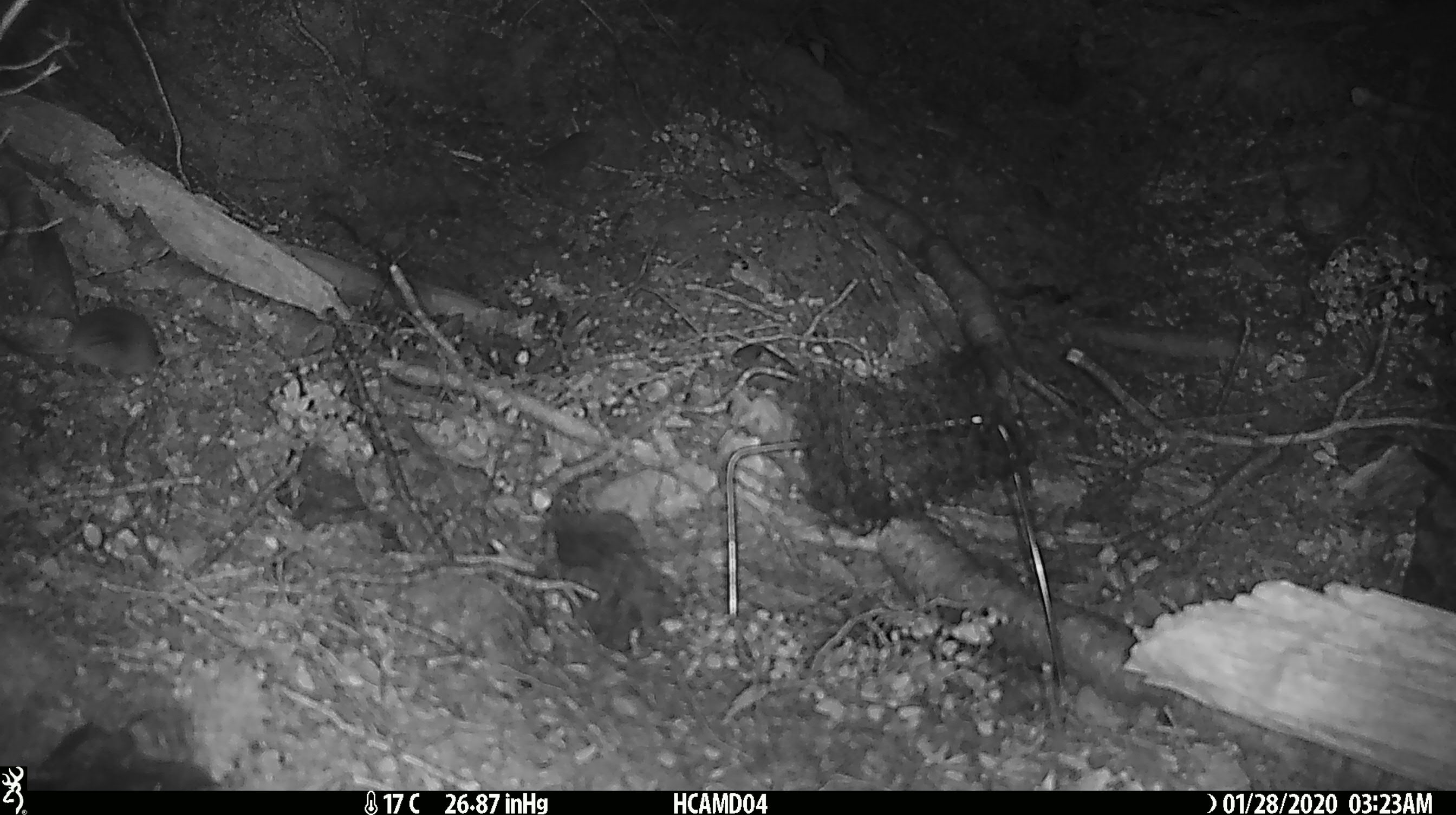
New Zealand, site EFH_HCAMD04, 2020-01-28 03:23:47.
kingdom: Animalia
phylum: Chordata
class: Mammalia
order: Rodentia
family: Muridae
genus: Mus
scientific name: Mus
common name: mouse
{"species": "mouse (Mus)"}